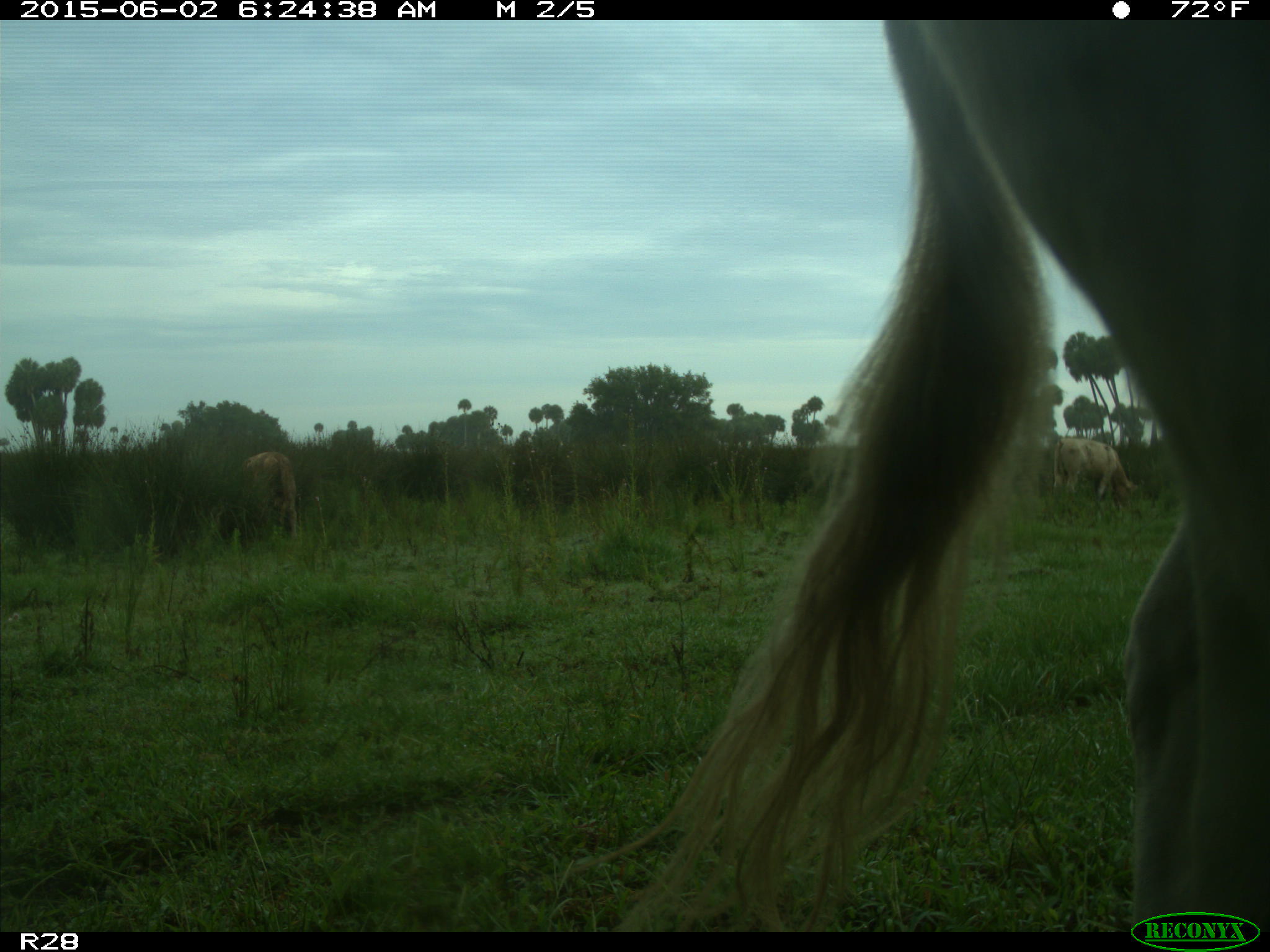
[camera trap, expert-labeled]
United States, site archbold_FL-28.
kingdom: Animalia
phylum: Chordata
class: Mammalia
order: Artiodactyla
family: Bovidae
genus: Bos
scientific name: Bos taurus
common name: domestic cow